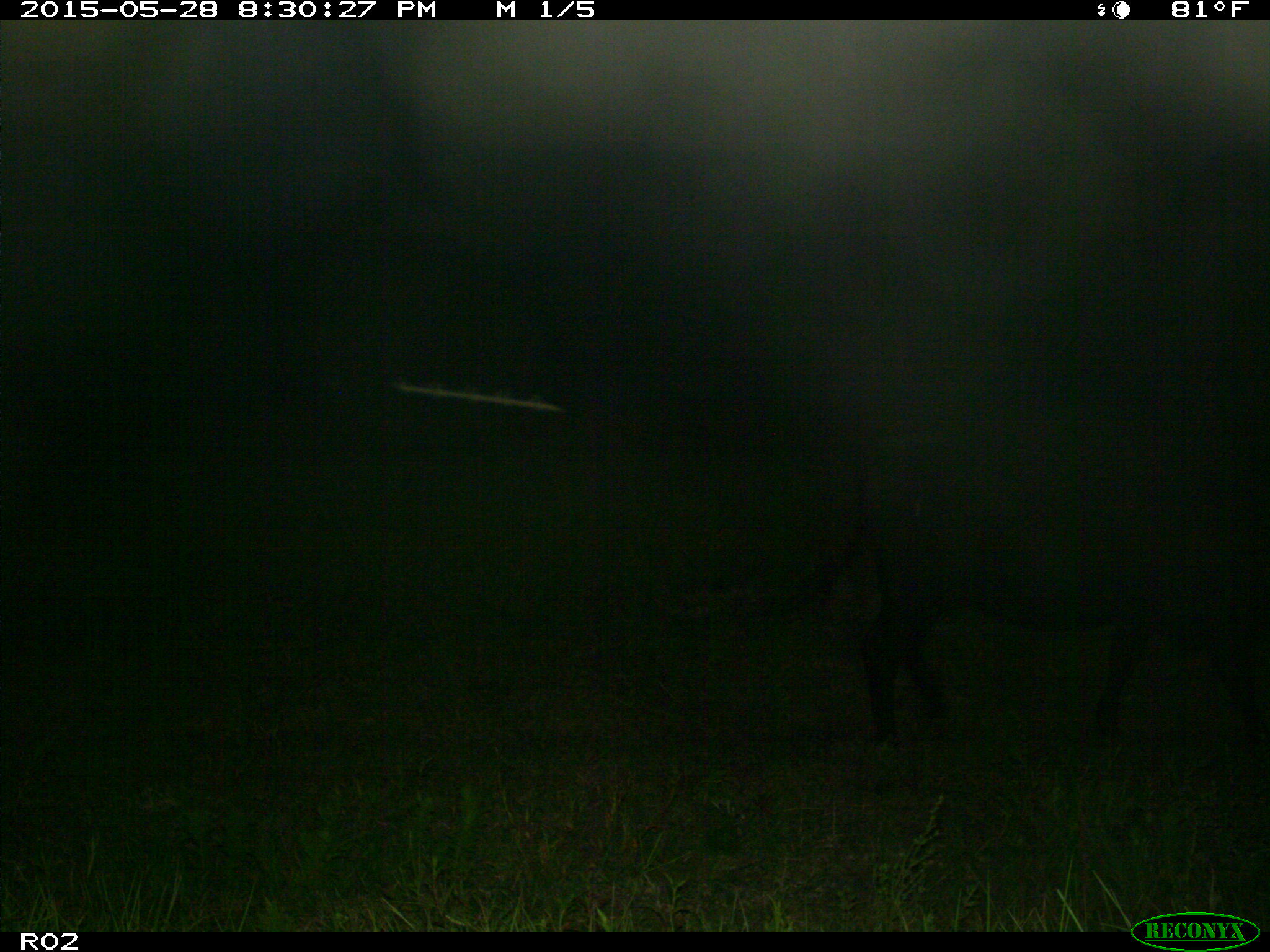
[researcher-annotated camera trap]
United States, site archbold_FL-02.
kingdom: Animalia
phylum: Chordata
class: Mammalia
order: Artiodactyla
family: Bovidae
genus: Bos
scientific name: Bos taurus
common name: domestic cow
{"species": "Bos taurus (domestic cow)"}